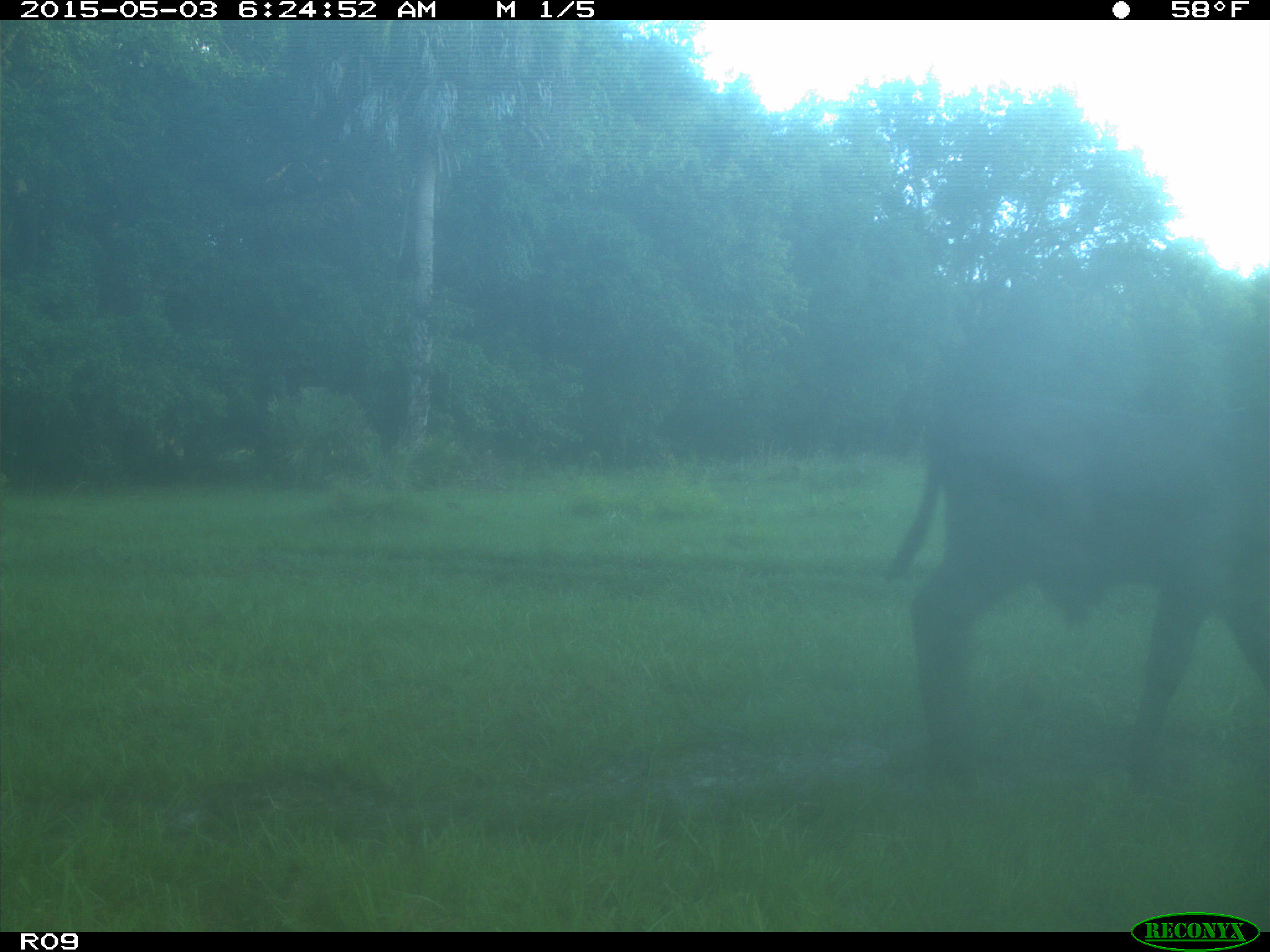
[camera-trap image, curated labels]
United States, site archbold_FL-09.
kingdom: Animalia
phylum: Chordata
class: Mammalia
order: Artiodactyla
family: Bovidae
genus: Bos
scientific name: Bos taurus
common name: domestic cow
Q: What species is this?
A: Bos taurus (domestic cow).